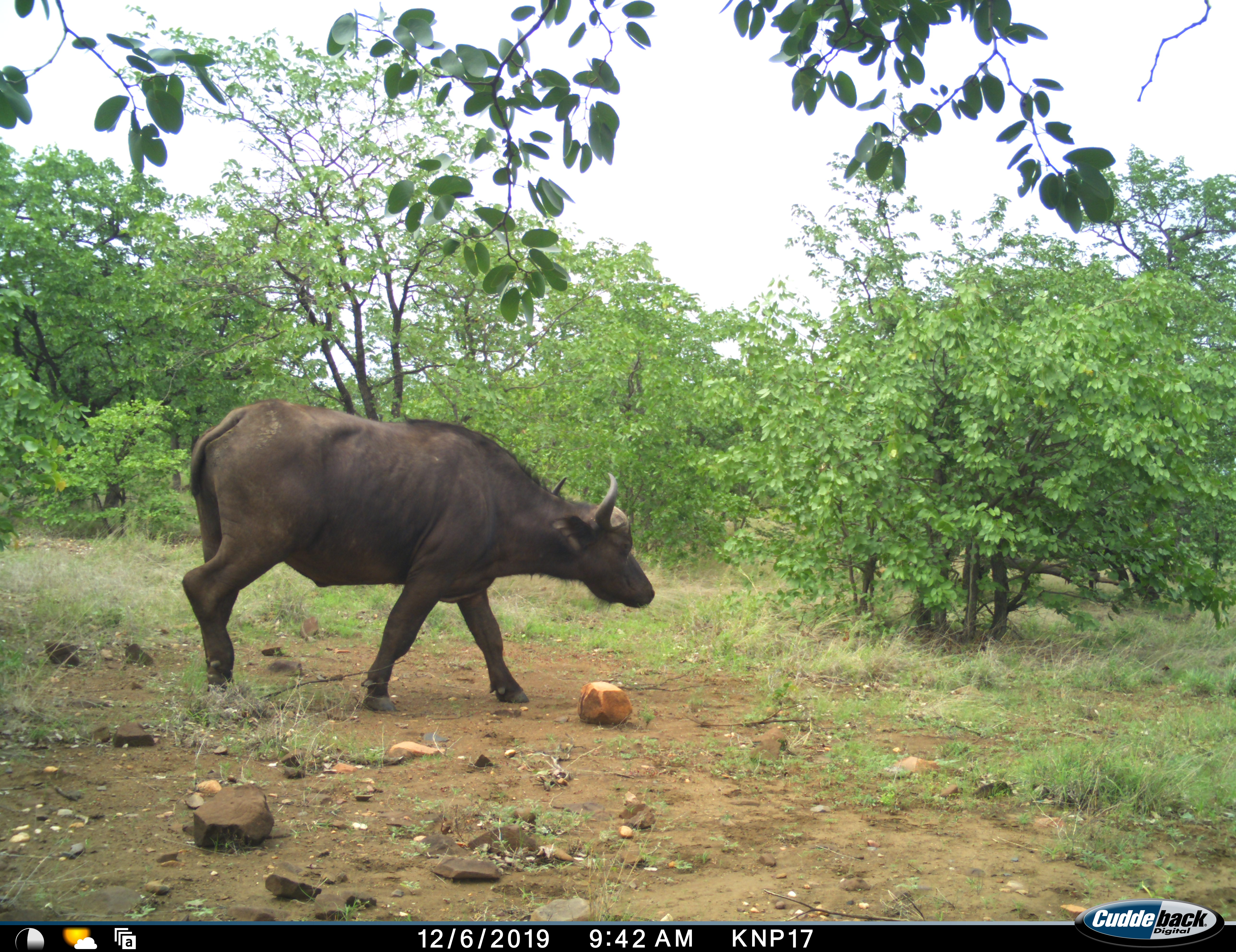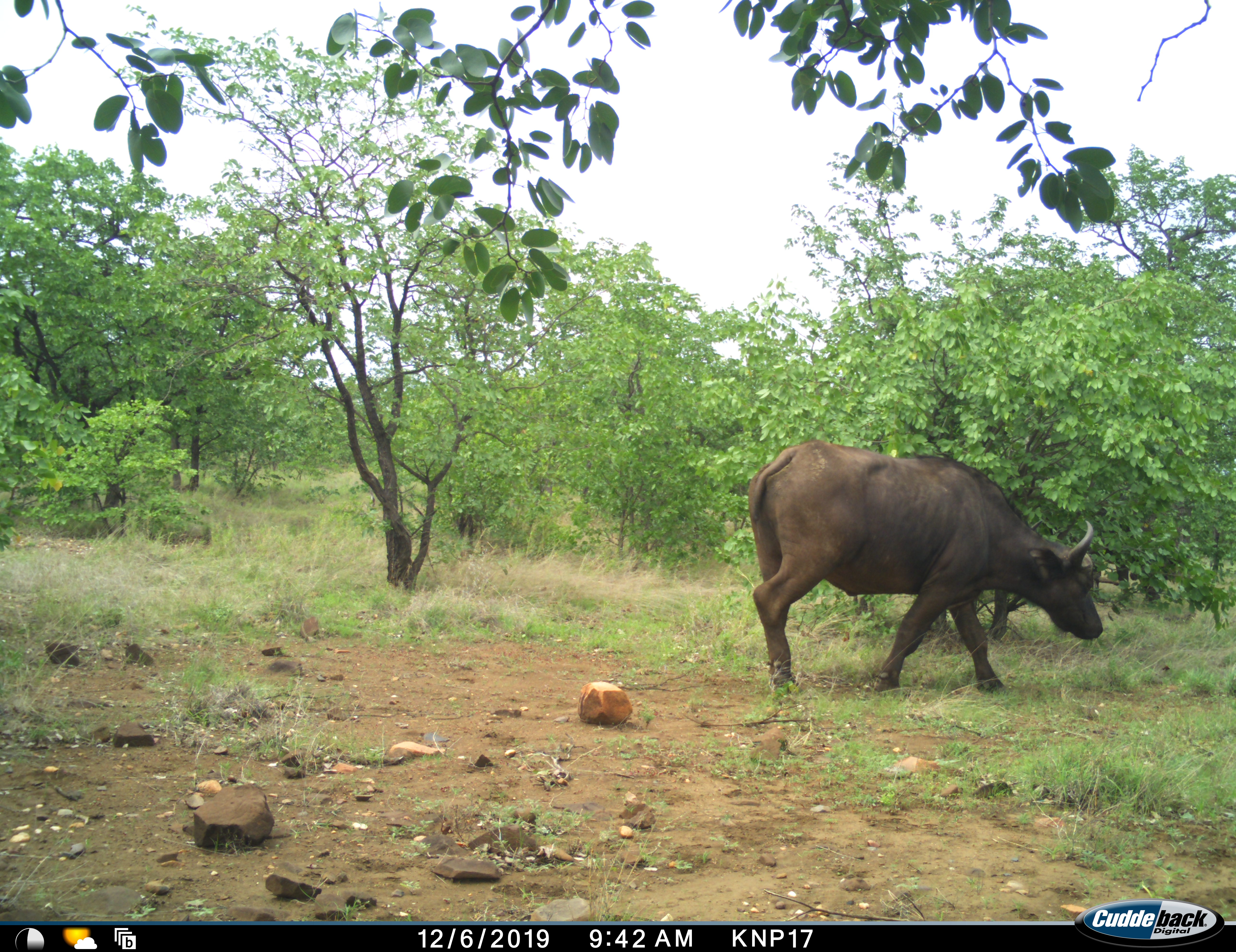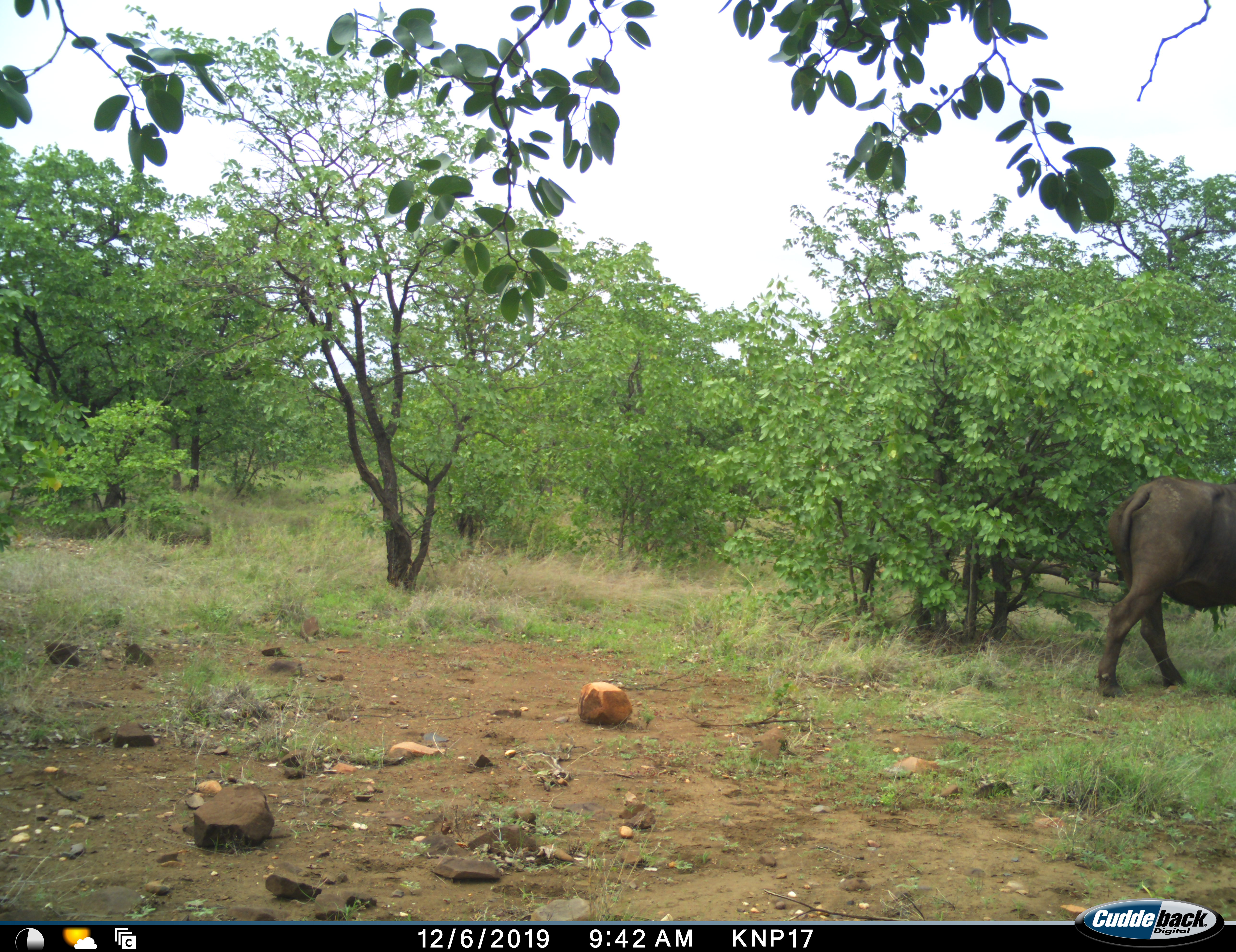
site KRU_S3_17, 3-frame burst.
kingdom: Animalia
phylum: Chordata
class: Mammalia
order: Artiodactyla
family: Bovidae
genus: Syncerus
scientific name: Syncerus caffer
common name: african buffalo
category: buffalo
Buffalo (african buffalo) (Syncerus caffer), count 1. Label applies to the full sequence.